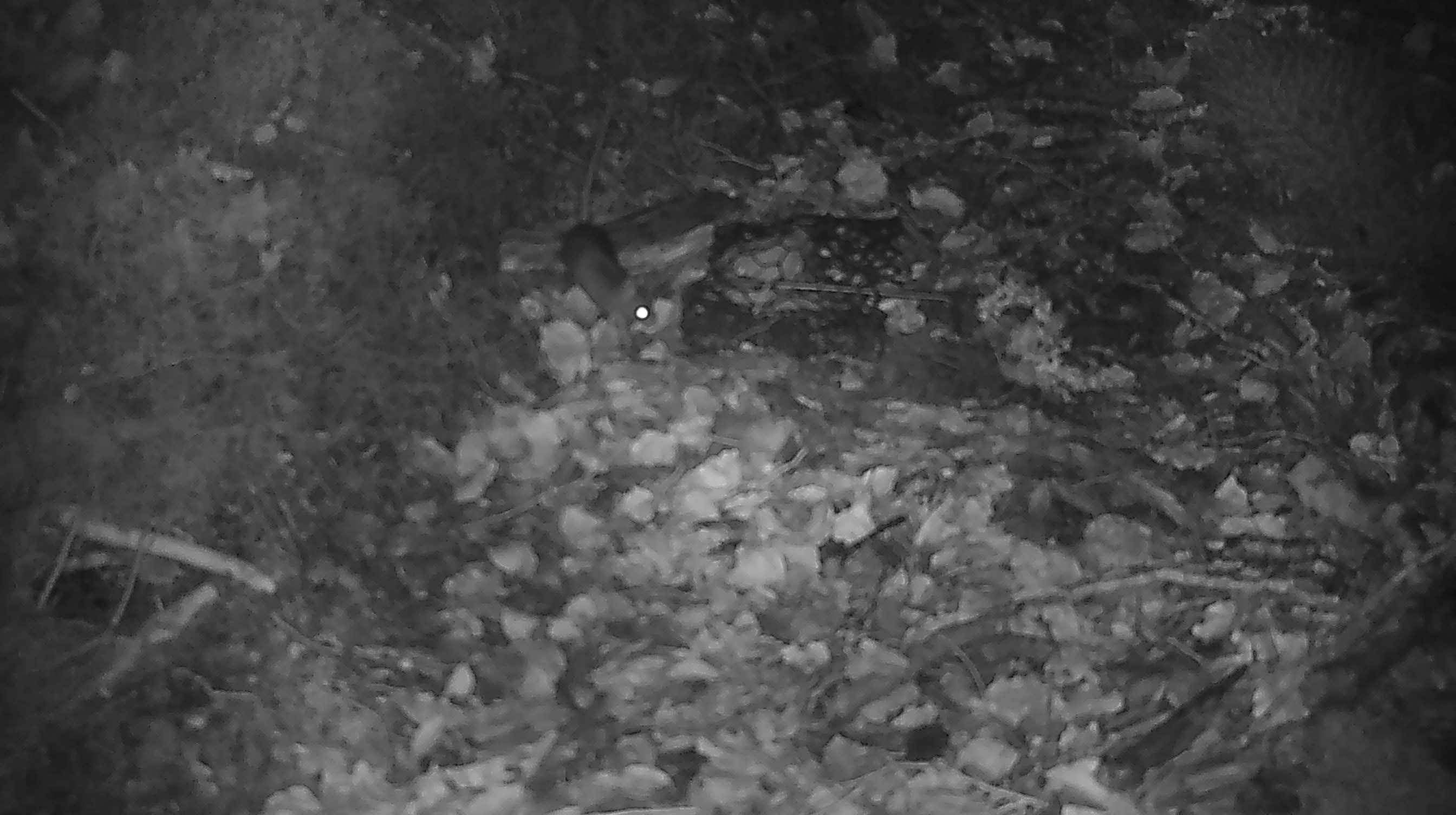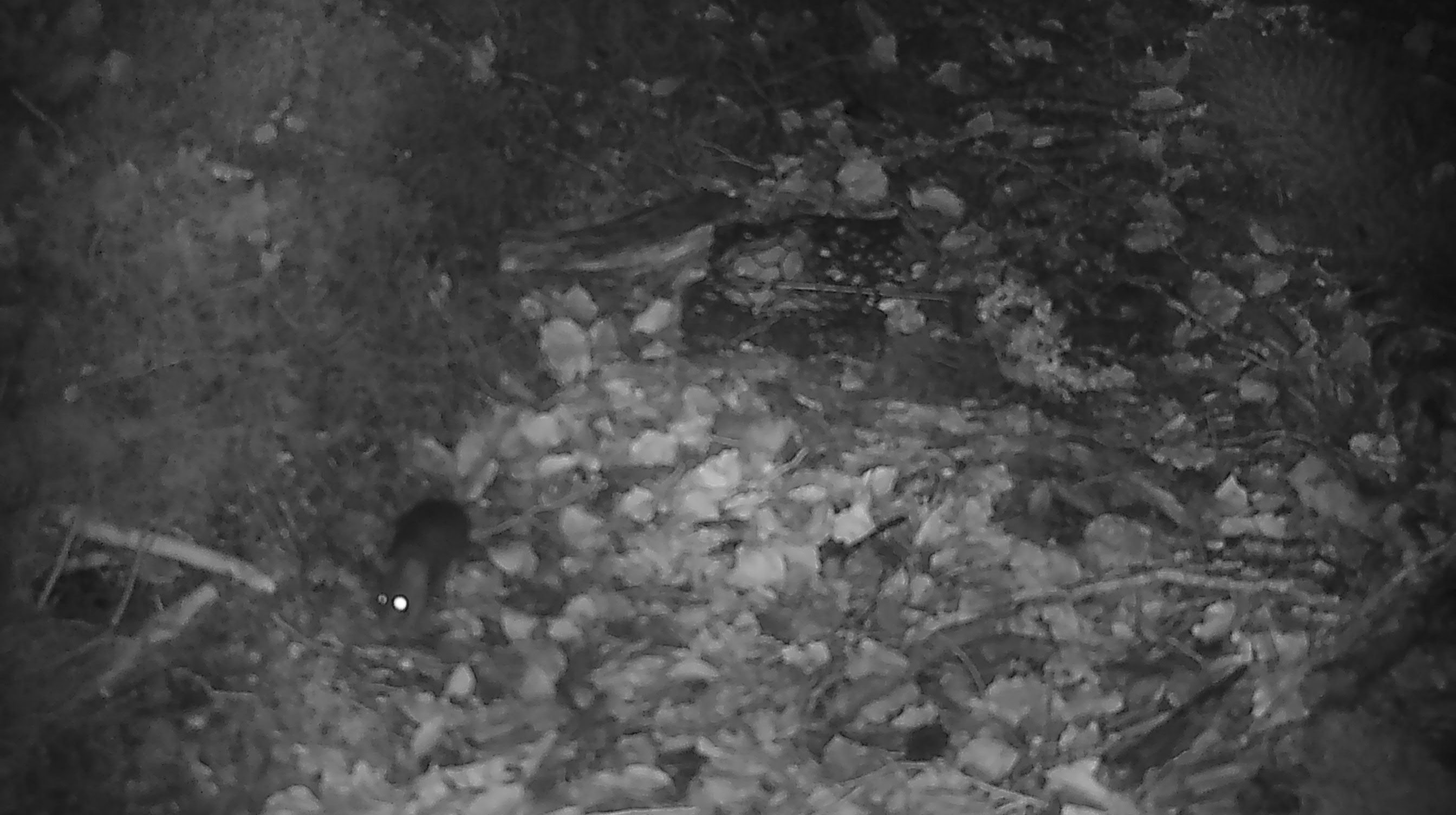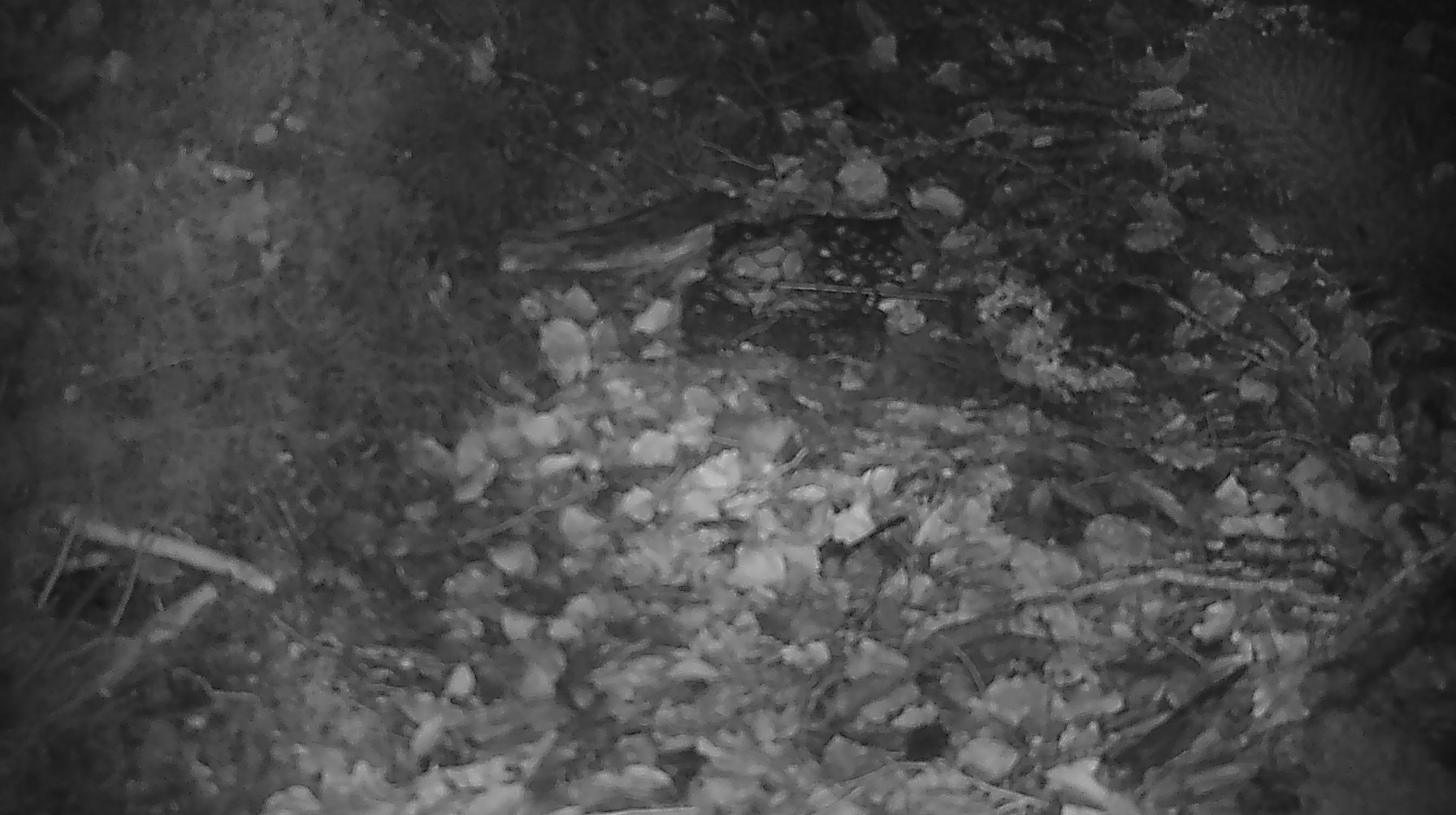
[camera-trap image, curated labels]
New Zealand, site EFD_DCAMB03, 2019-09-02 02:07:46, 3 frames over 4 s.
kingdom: Animalia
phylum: Chordata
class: Mammalia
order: Rodentia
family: Muridae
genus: Mus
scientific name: Mus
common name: mouse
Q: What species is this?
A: Mouse (Mus).